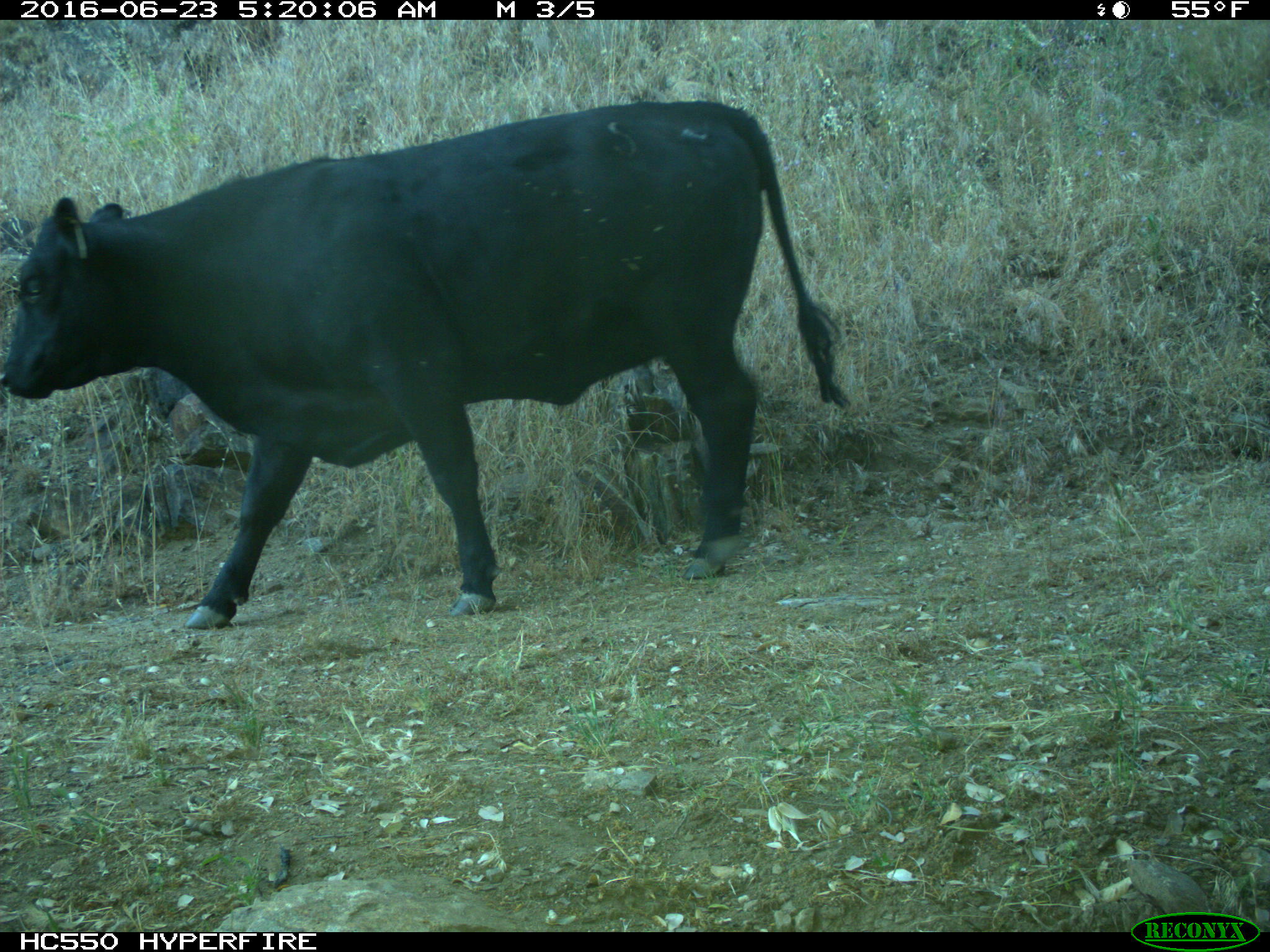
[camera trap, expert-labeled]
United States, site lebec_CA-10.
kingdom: Animalia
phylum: Chordata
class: Mammalia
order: Artiodactyla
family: Bovidae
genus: Bos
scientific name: Bos taurus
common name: domestic cow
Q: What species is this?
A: Bos taurus (domestic cow).